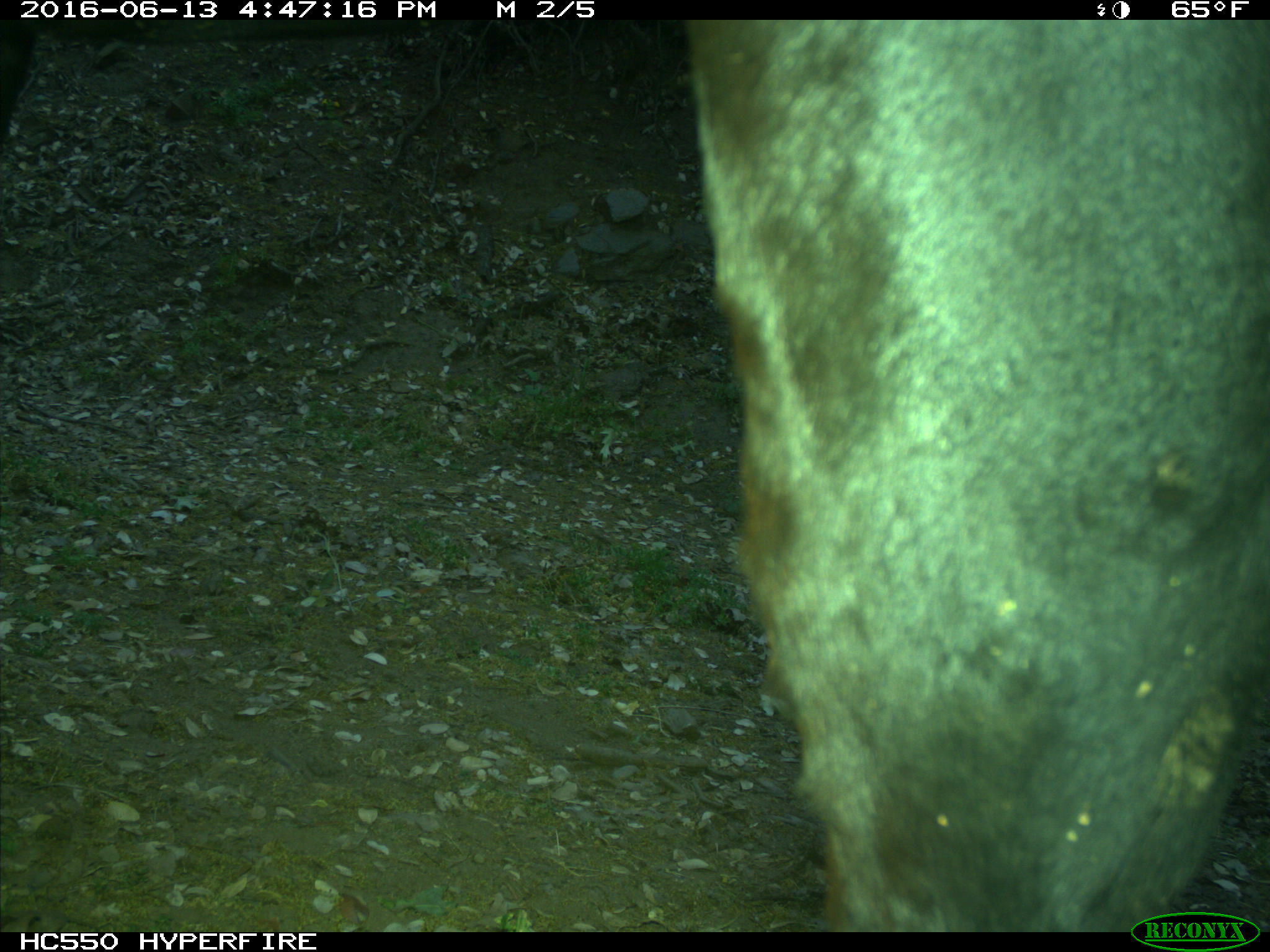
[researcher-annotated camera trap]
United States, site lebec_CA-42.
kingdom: Animalia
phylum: Chordata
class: Mammalia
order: Artiodactyla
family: Bovidae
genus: Bos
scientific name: Bos taurus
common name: domestic cow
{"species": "Bos taurus (domestic cow)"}